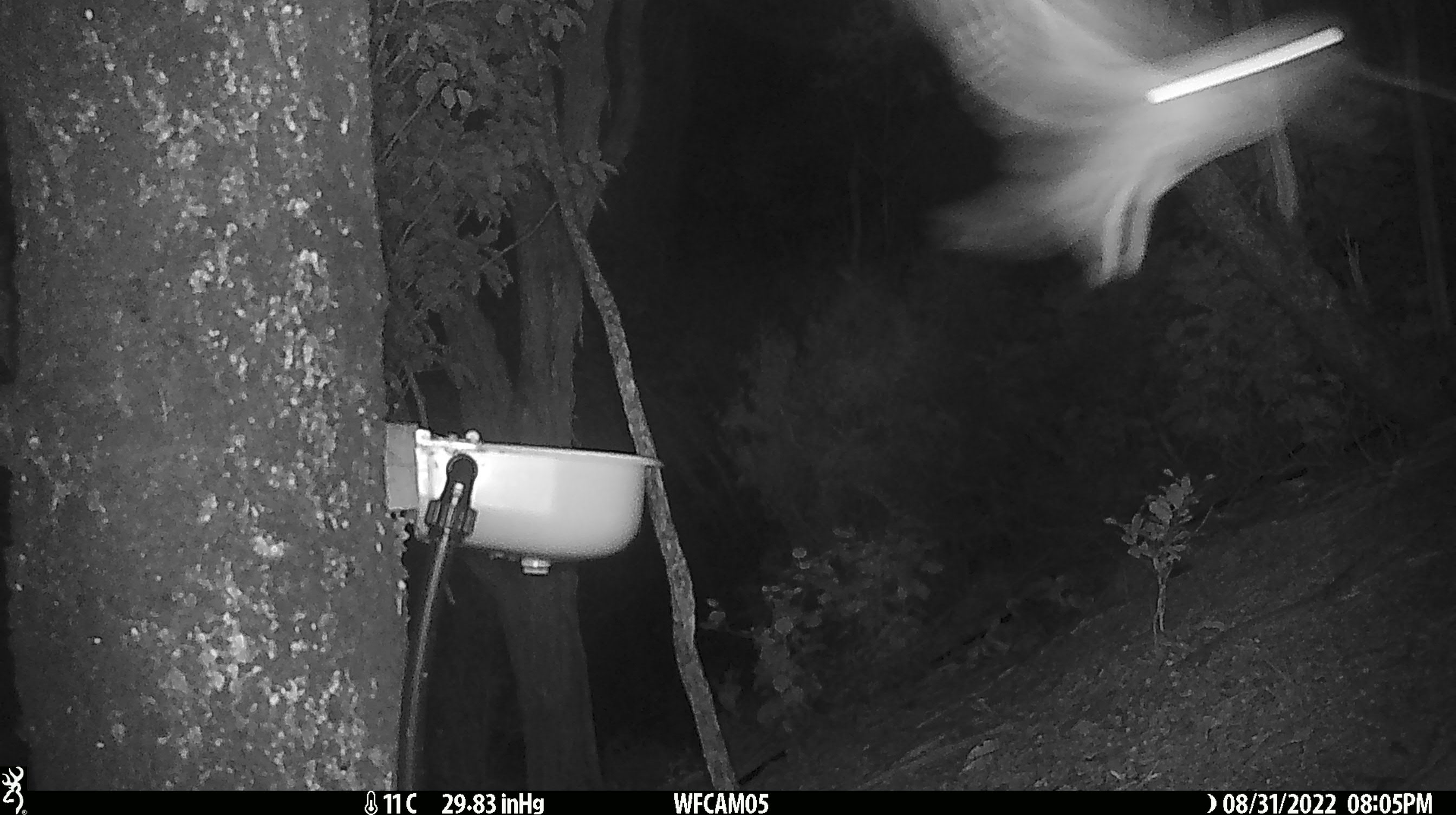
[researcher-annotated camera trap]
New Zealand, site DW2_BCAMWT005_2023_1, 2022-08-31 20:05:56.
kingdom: Animalia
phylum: Chordata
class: Aves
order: Strigiformes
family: Strigidae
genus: Ninox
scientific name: Ninox novaeseelandiae novaeseelandiae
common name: morepork